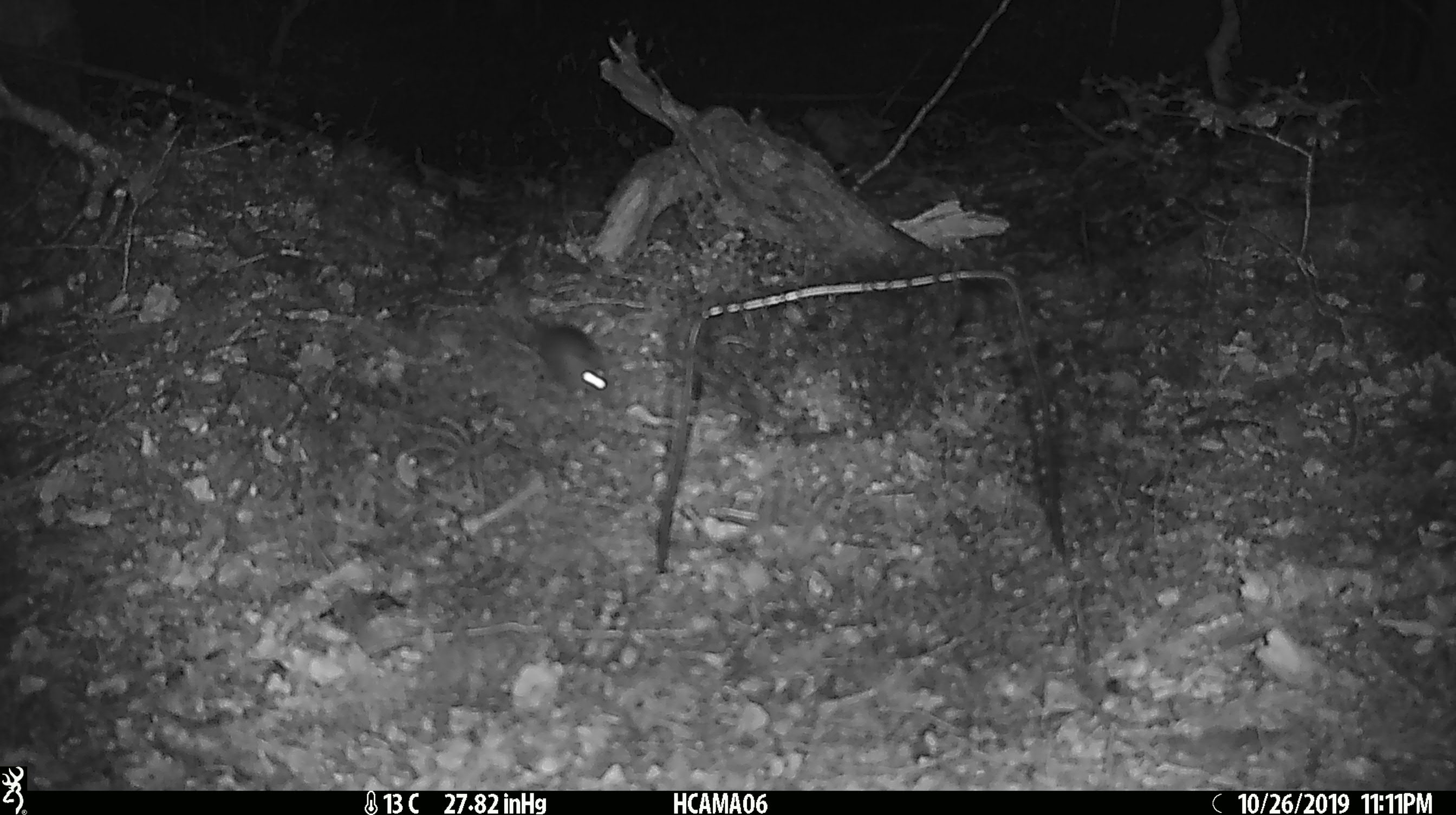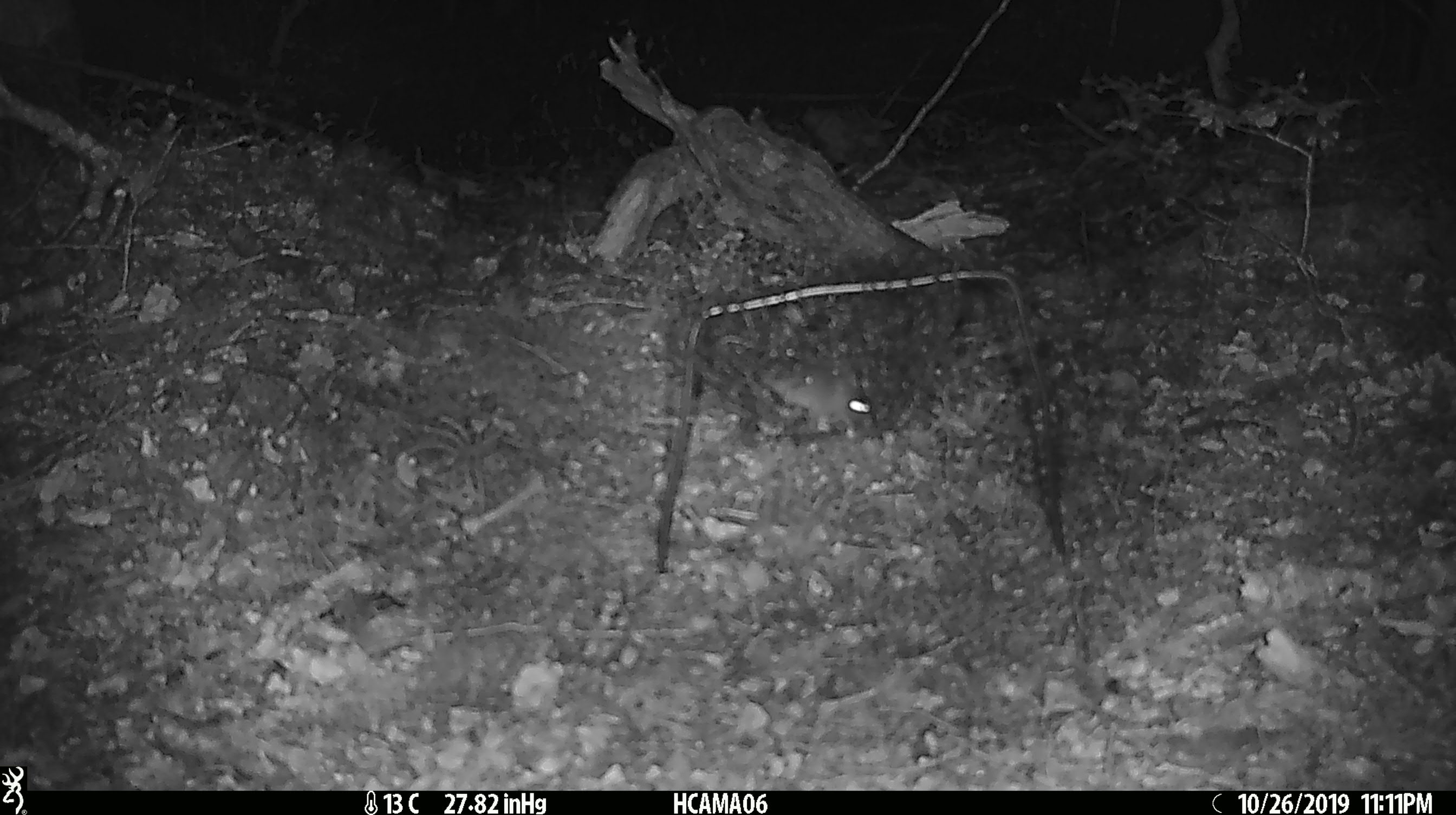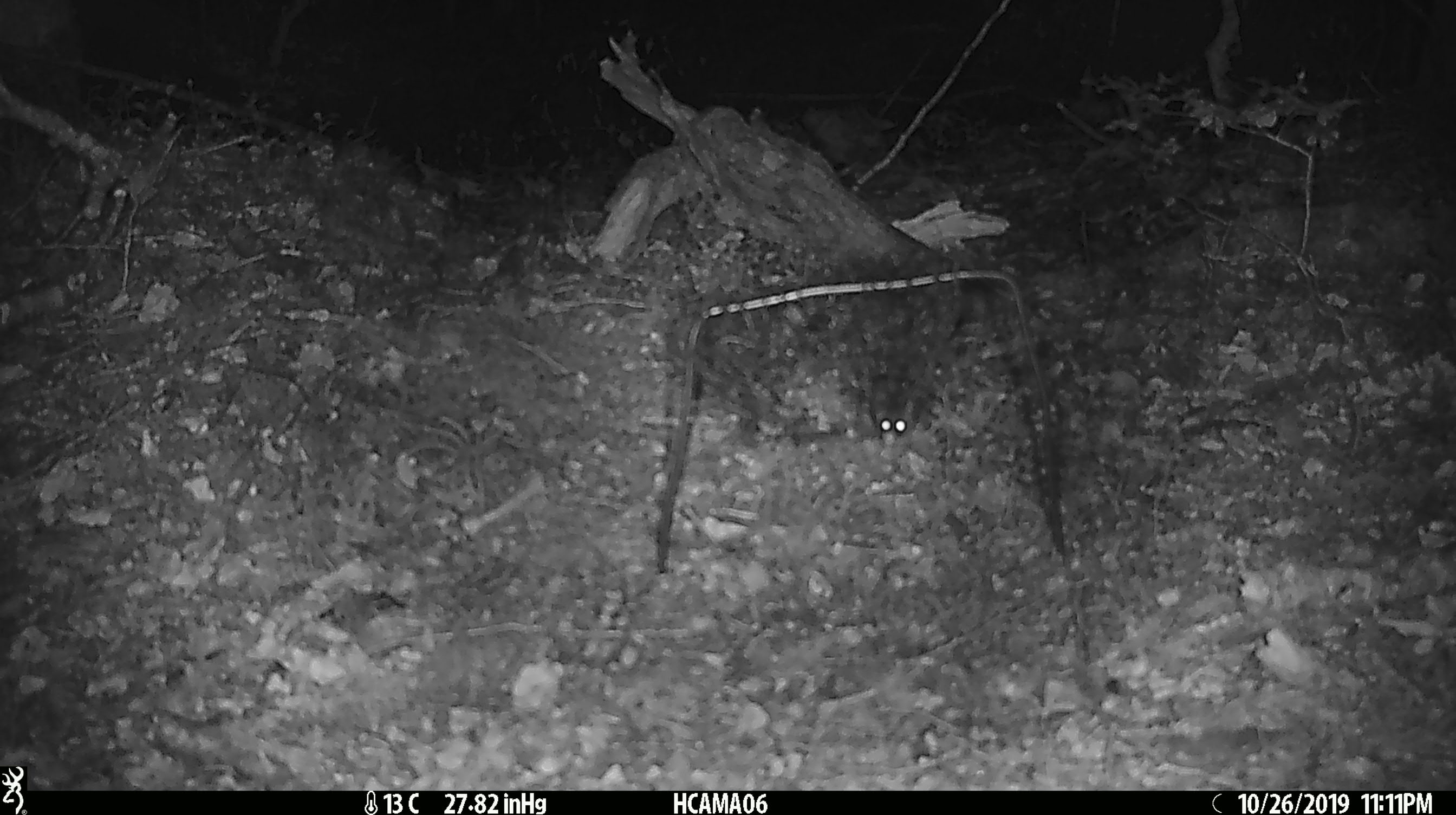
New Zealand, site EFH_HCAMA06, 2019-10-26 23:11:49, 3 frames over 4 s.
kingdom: Animalia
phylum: Chordata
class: Mammalia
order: Rodentia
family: Muridae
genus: Mus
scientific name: Mus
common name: mouse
Mouse (Mus).